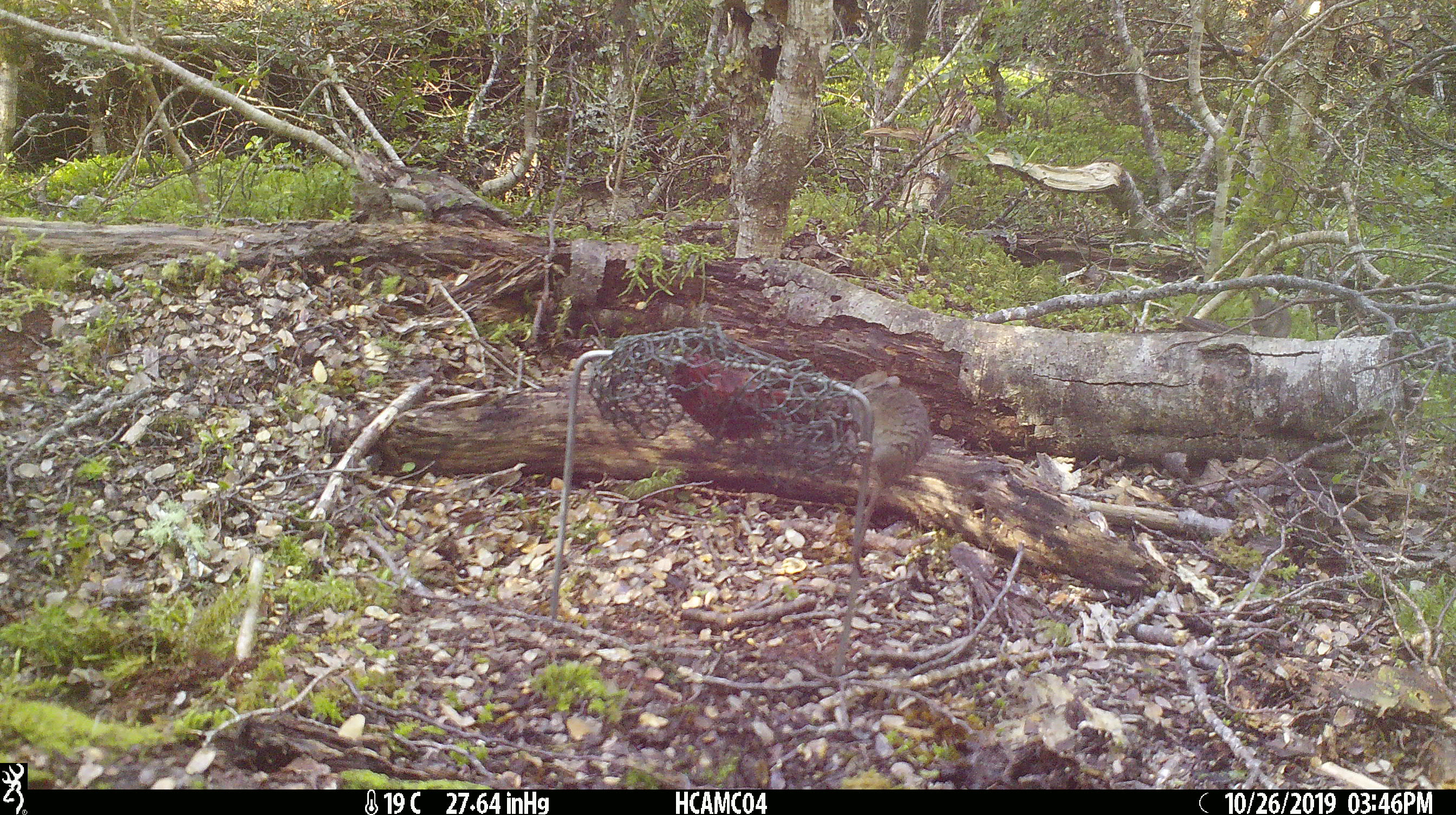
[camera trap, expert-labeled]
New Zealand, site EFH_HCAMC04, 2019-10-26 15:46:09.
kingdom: Animalia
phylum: Chordata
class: Mammalia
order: Rodentia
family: Muridae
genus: Mus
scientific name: Mus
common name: mouse